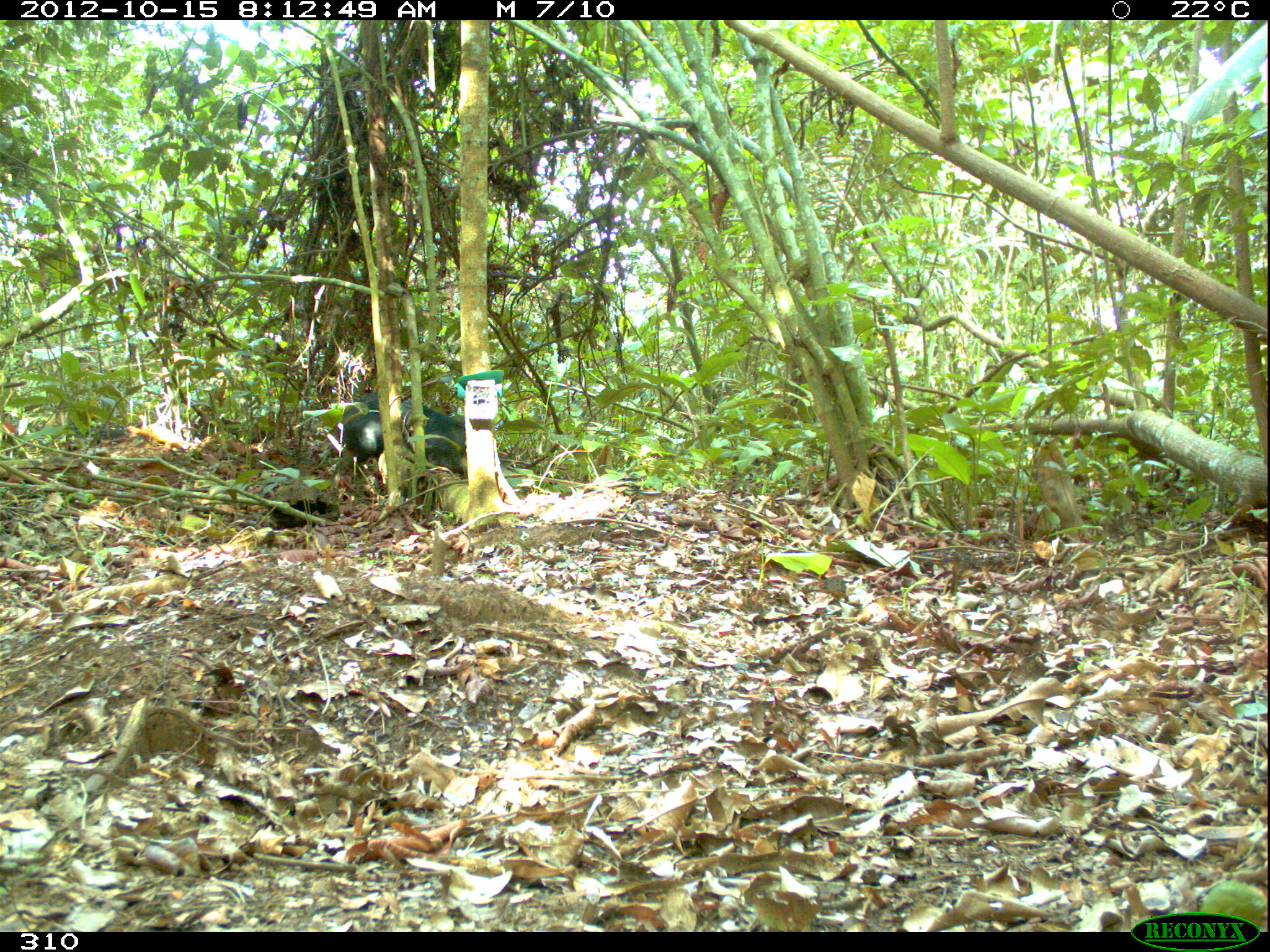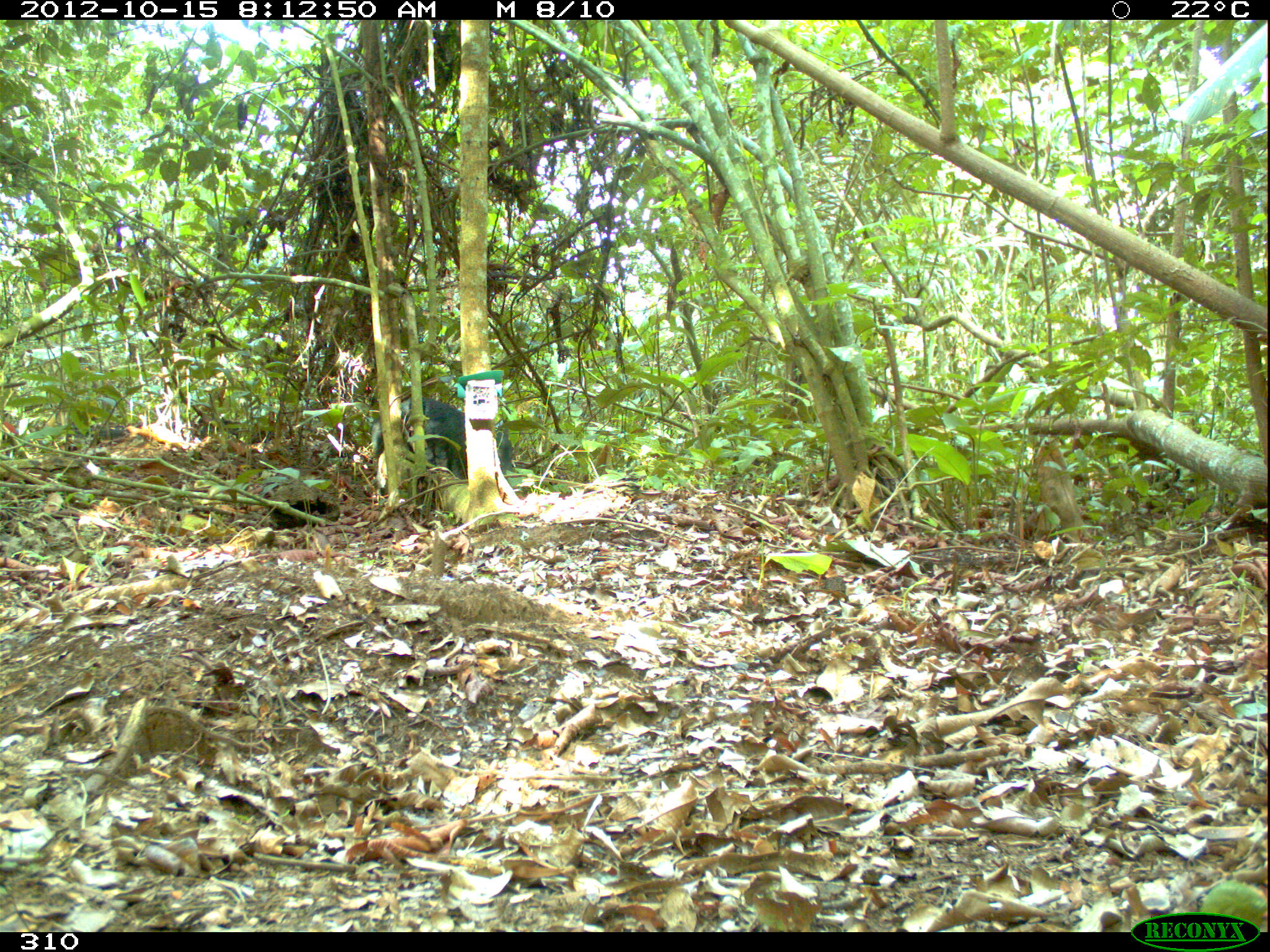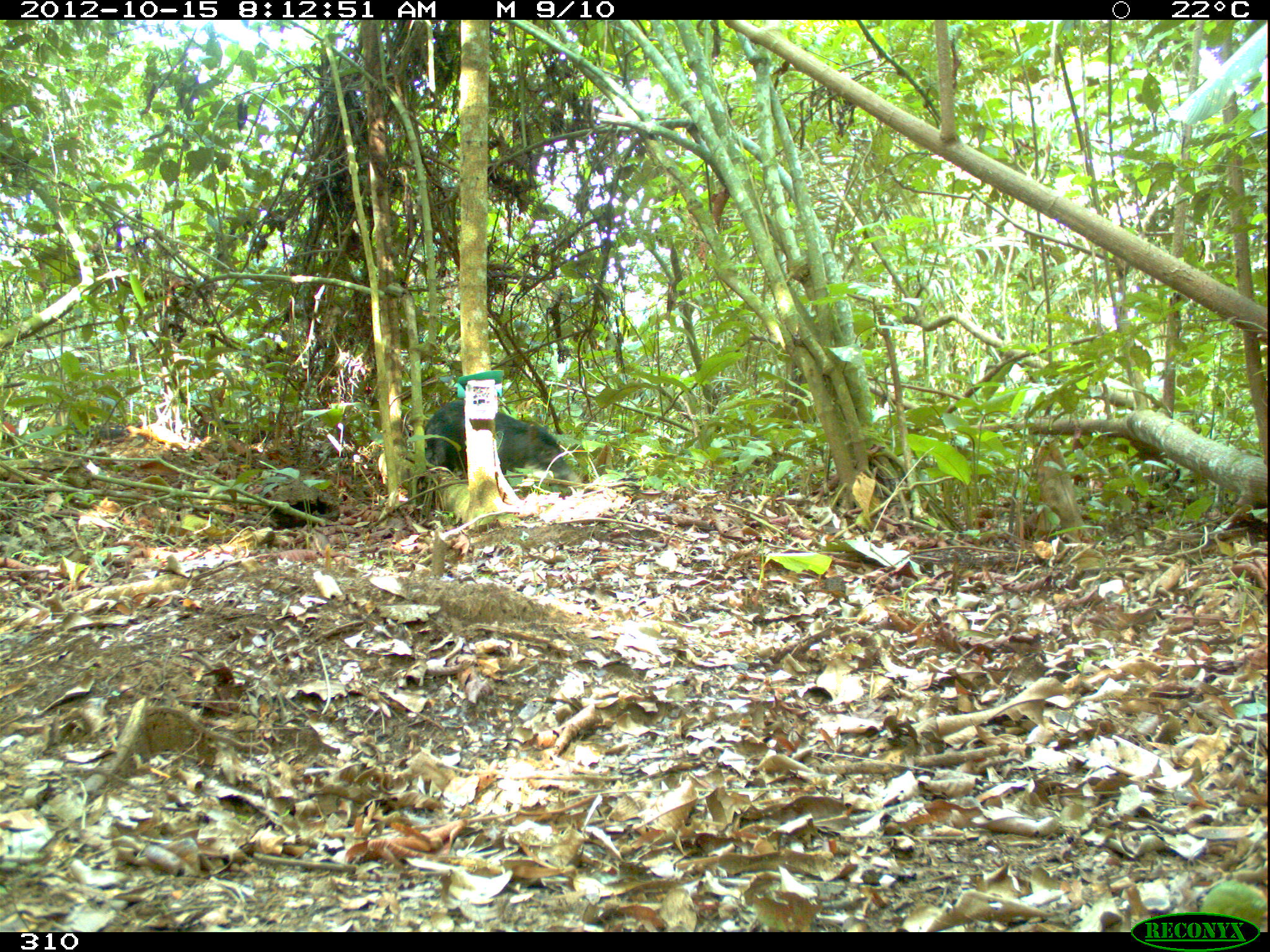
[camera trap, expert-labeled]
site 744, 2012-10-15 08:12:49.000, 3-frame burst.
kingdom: Animalia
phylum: Chordata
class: Mammalia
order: Artiodactyla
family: Tayassuidae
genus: Tayassu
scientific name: Tayassu pecari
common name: white-lipped peccary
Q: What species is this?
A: Tayassu pecari (white-lipped peccary).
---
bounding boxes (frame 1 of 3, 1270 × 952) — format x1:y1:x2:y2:
tayassu pecari: 332:392:467:481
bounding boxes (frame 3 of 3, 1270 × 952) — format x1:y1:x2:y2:
tayassu pecari: 424:401:578:485